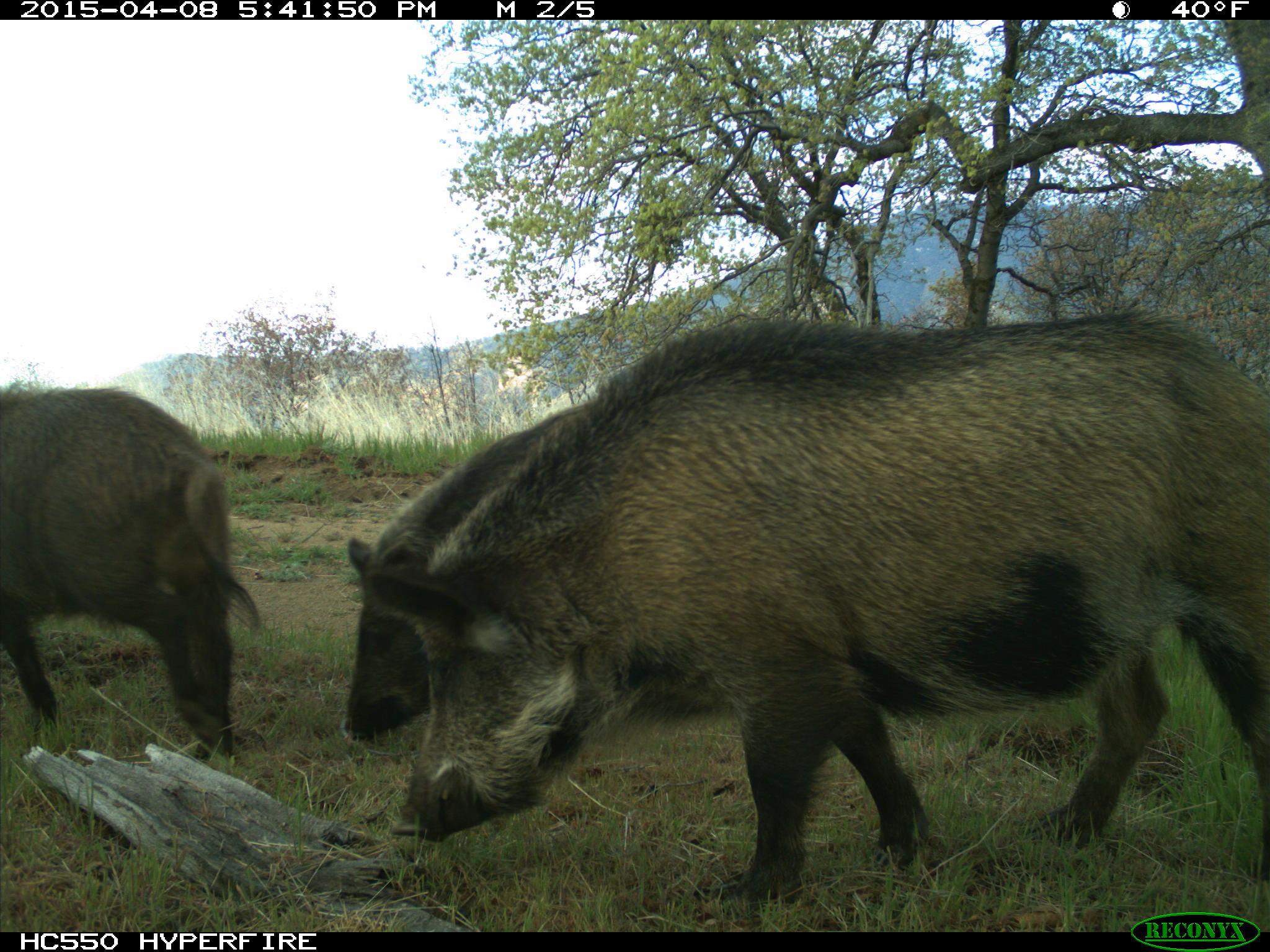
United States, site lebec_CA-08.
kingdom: Animalia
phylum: Chordata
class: Mammalia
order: Artiodactyla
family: Suidae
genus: Sus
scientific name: Sus scrofa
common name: wild boar